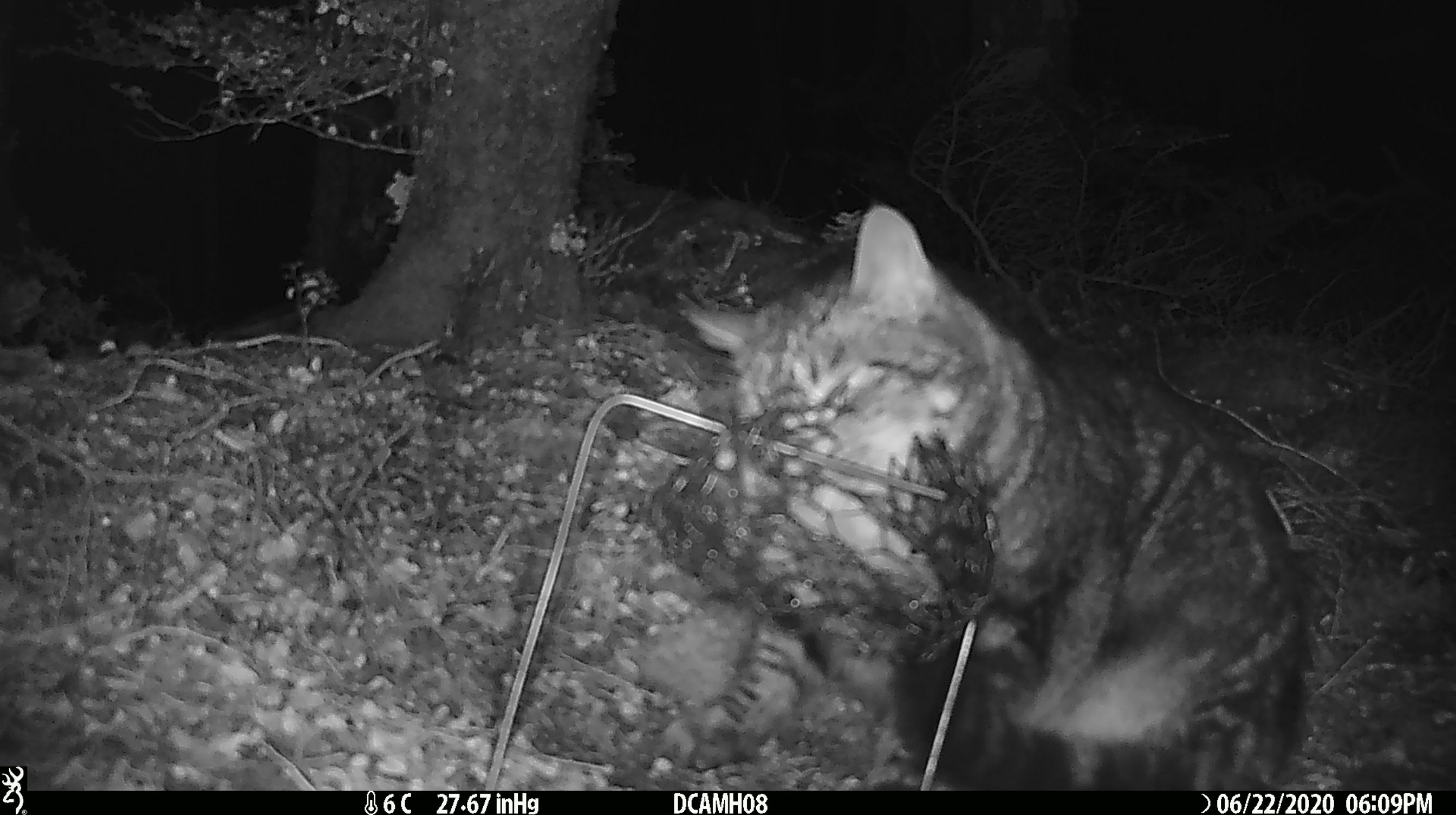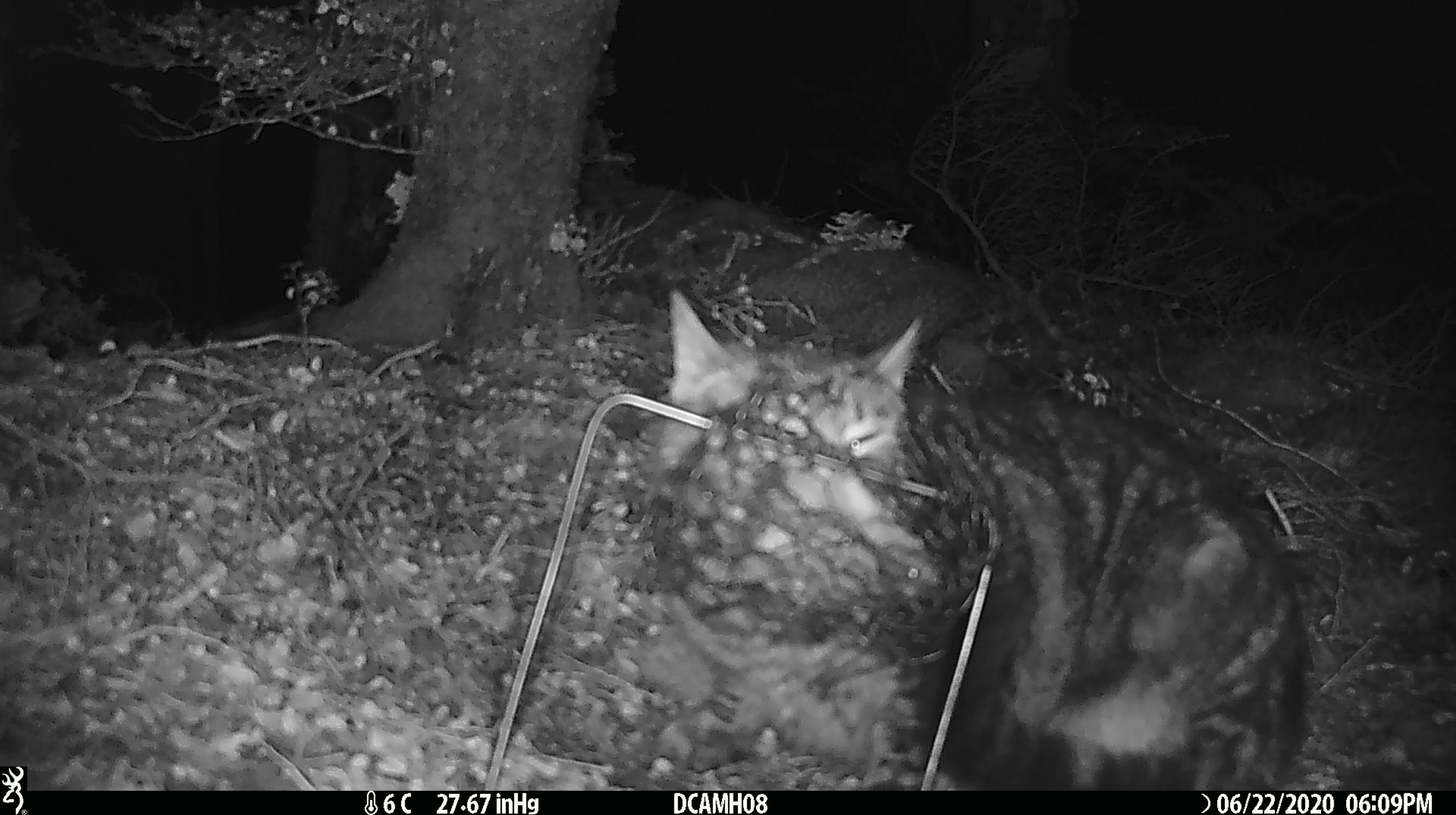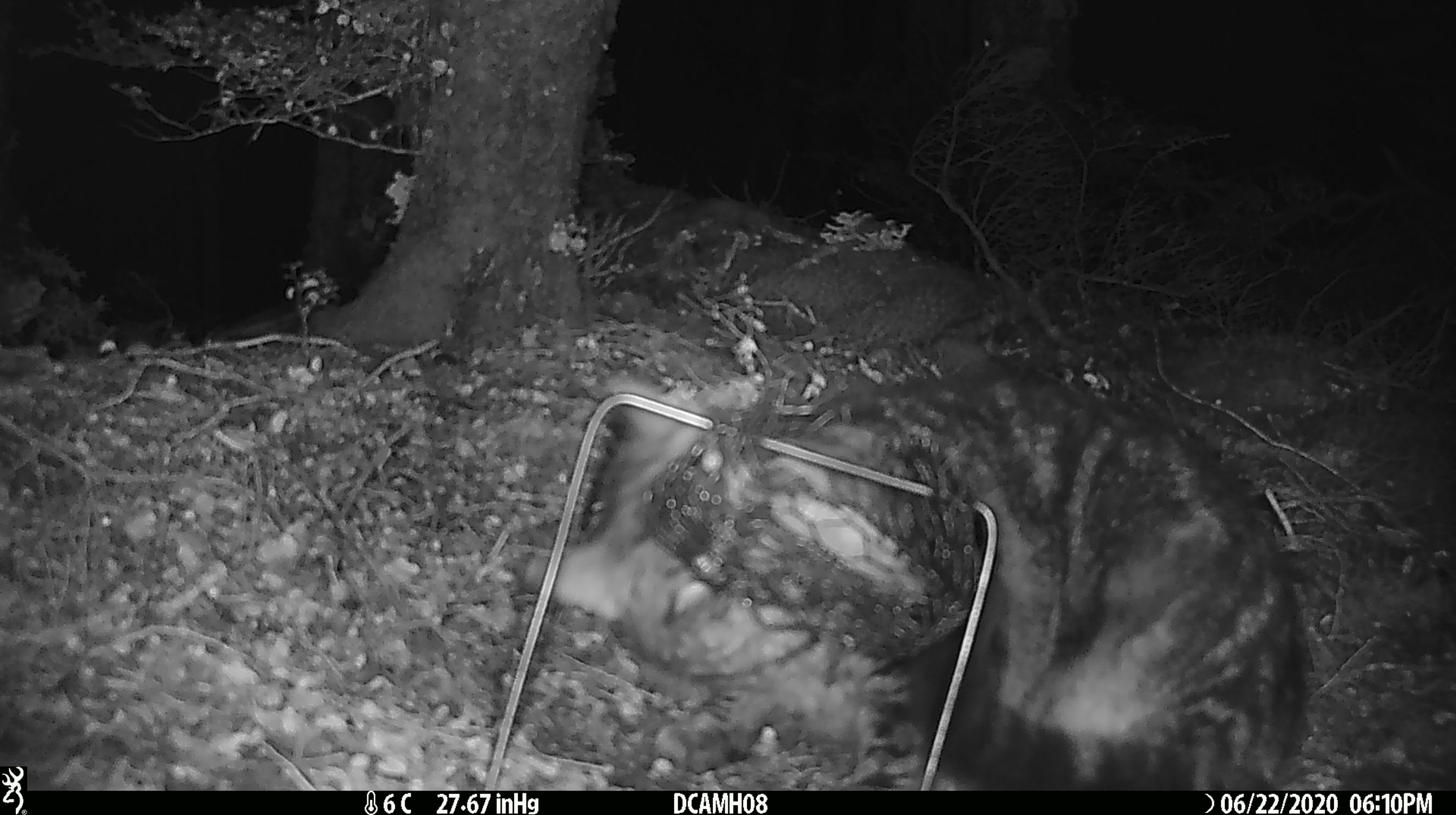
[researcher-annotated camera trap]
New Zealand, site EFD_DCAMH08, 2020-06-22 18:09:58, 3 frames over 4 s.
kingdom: Animalia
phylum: Chordata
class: Mammalia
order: Carnivora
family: Felidae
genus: Felis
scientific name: Felis catus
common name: domestic cat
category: cat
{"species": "cat (domestic cat) (Felis catus)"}